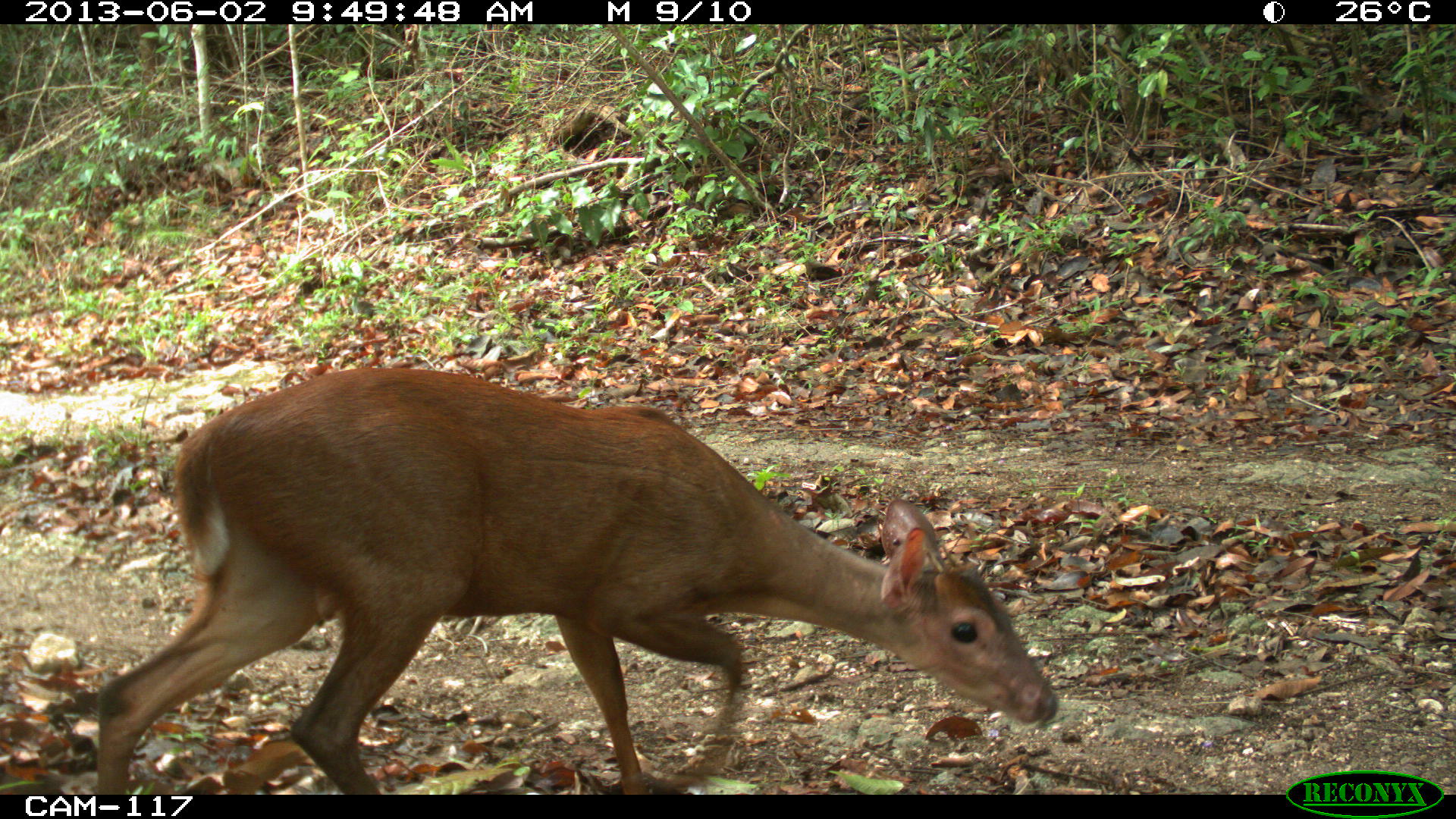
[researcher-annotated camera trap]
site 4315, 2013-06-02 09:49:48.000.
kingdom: Animalia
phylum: Chordata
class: Mammalia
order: Artiodactyla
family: Cervidae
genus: Mazama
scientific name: Mazama temama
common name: central american red brocket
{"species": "Mazama temama (central american red brocket)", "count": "1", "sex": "male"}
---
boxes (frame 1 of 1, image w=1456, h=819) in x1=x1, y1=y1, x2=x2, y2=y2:
mazama temama: x1=90, y1=364, x2=1064, y2=792